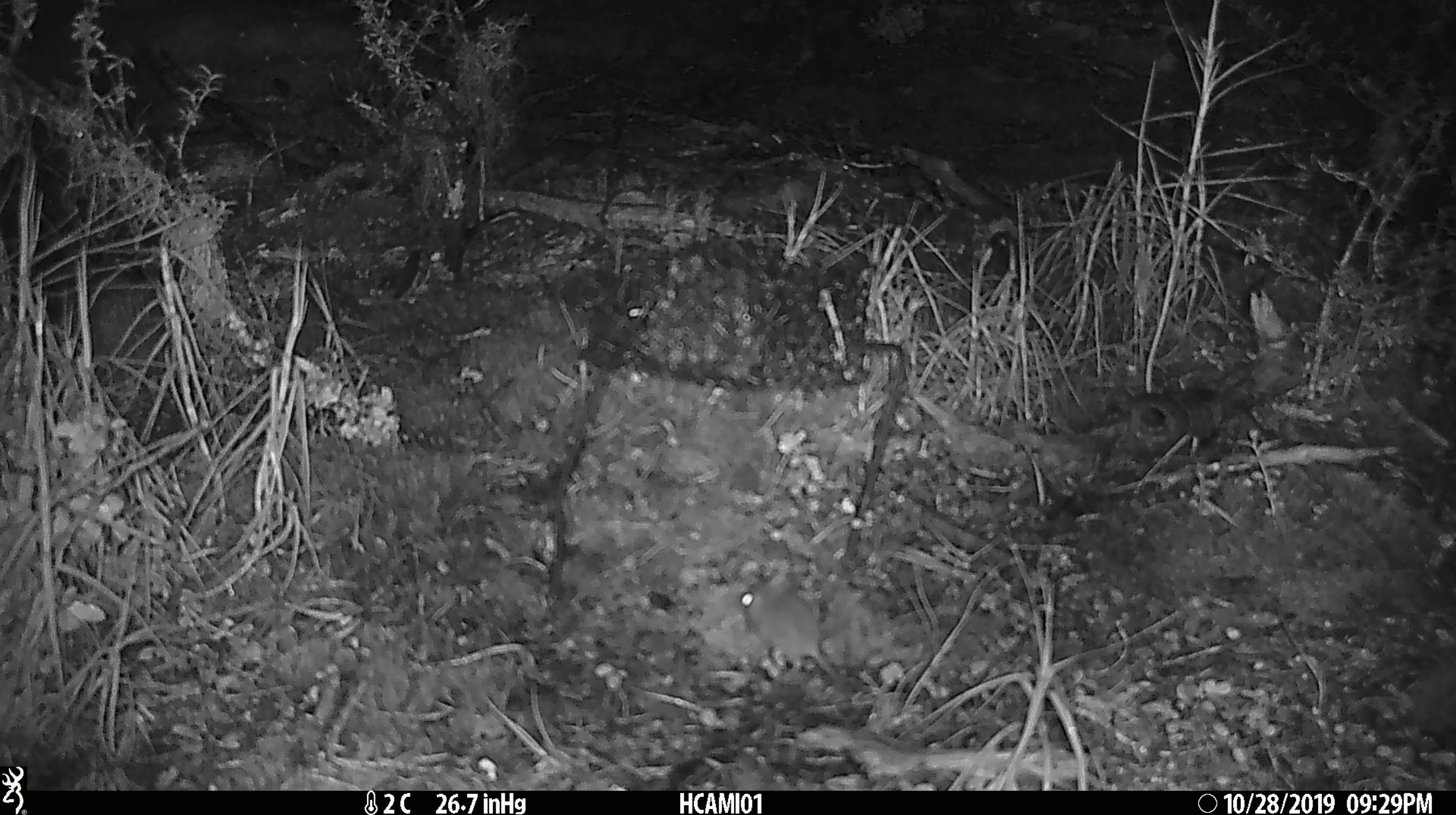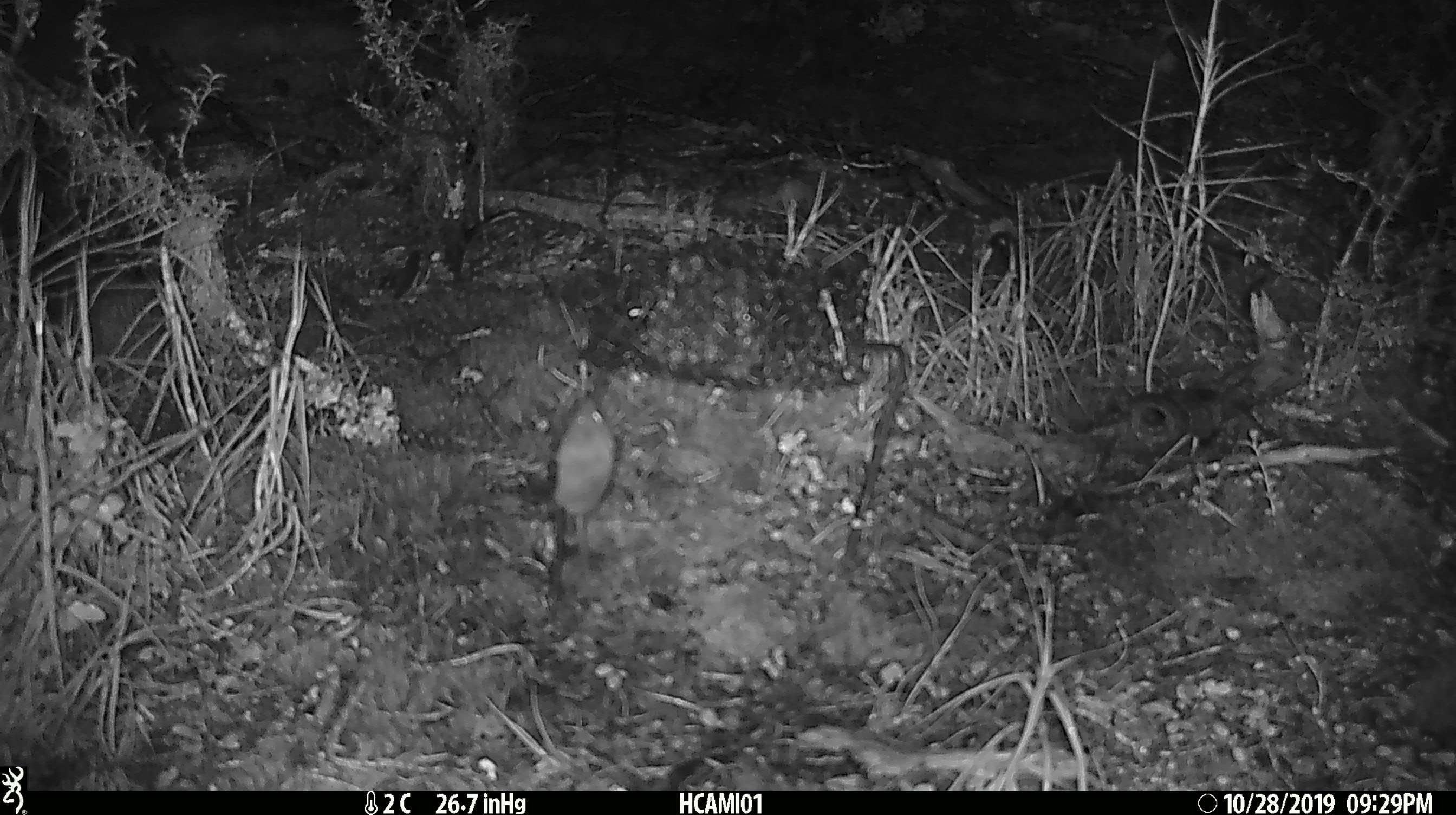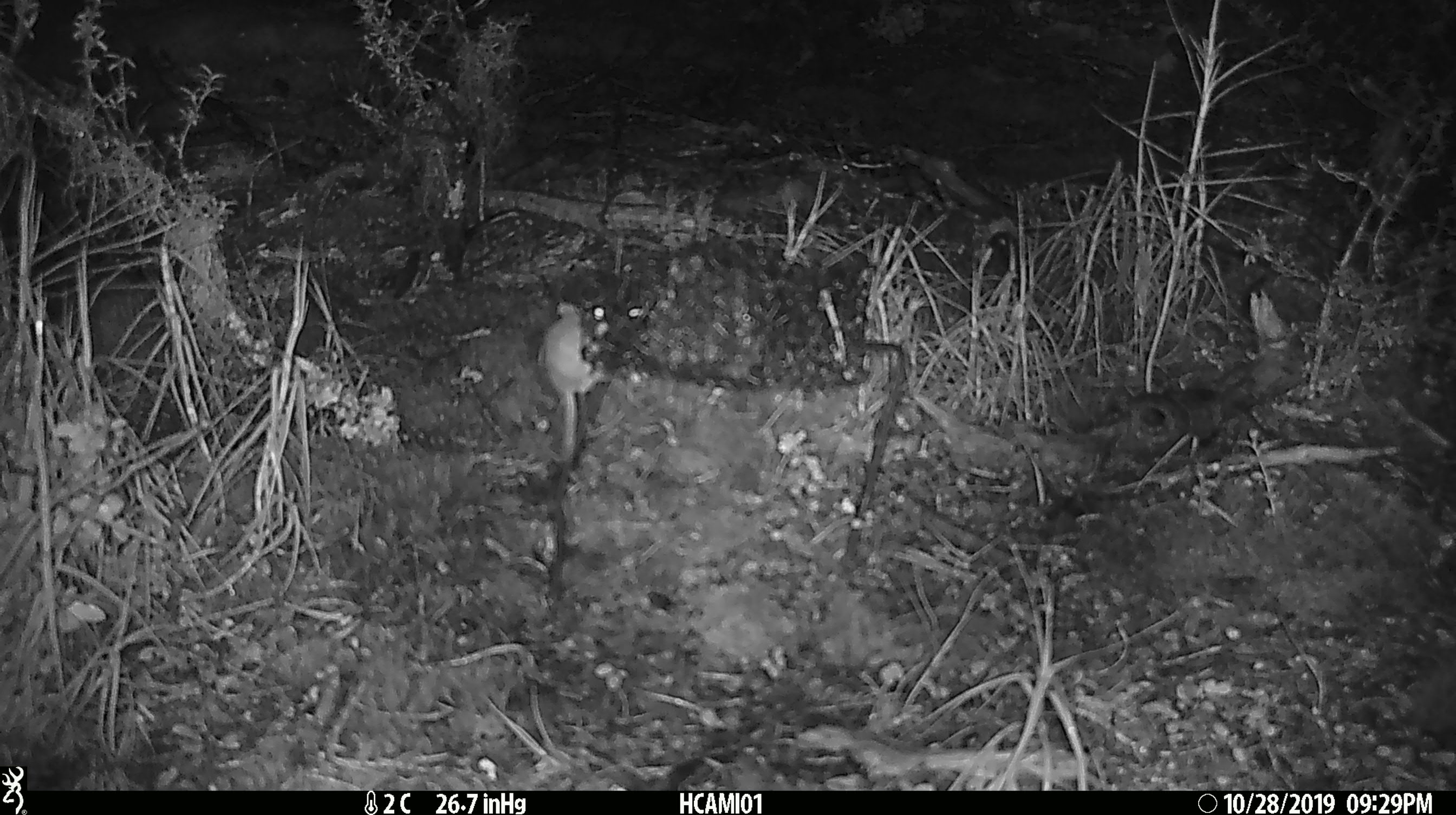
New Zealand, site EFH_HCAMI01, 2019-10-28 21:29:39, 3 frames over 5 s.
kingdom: Animalia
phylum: Chordata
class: Mammalia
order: Rodentia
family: Muridae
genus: Mus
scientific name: Mus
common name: mouse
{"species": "mouse (Mus)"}